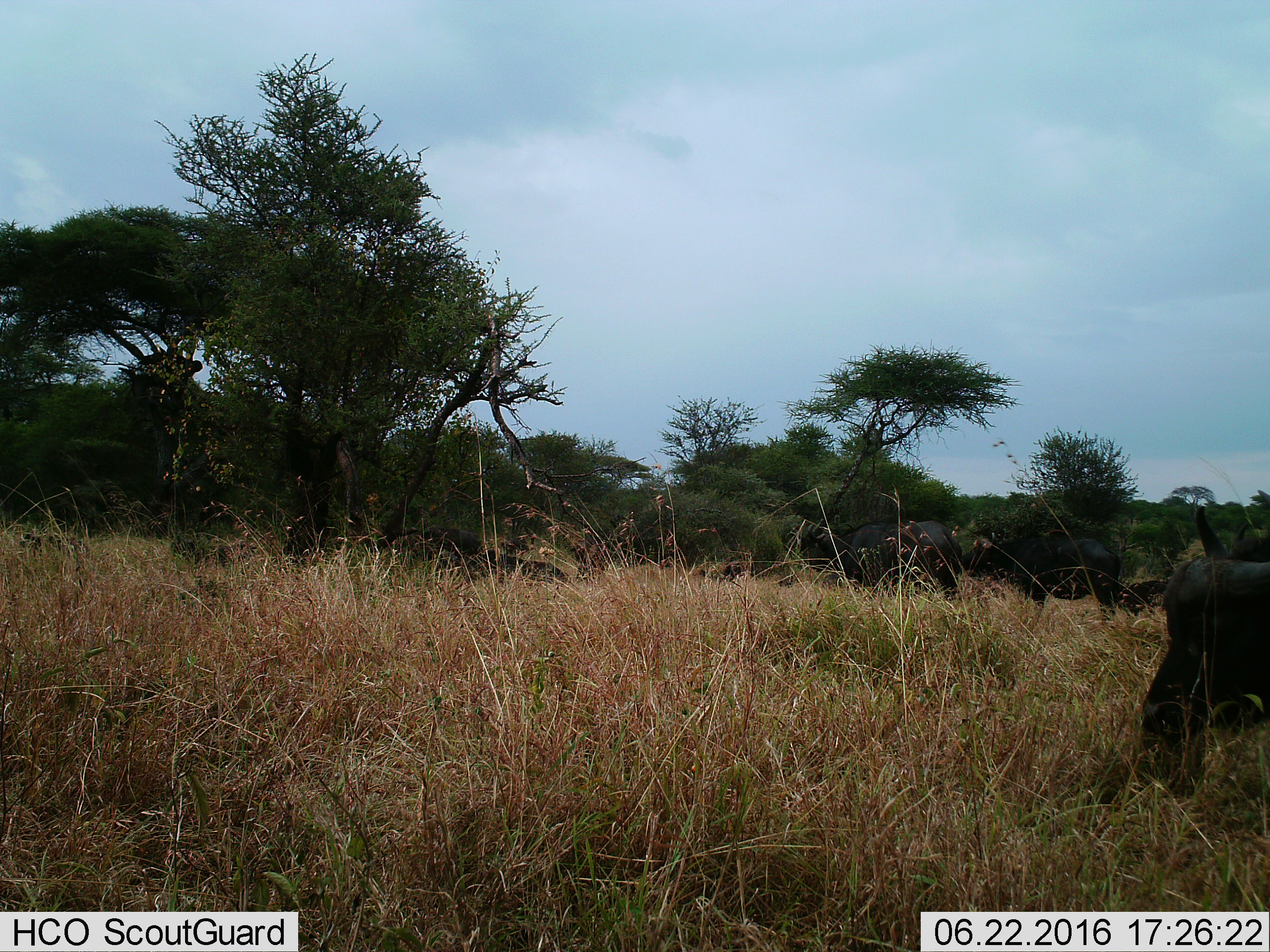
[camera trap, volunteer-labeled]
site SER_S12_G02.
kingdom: Animalia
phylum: Chordata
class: Mammalia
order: Artiodactyla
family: Bovidae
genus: Syncerus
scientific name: Syncerus caffer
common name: african buffalo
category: buffalo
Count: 4.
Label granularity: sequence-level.